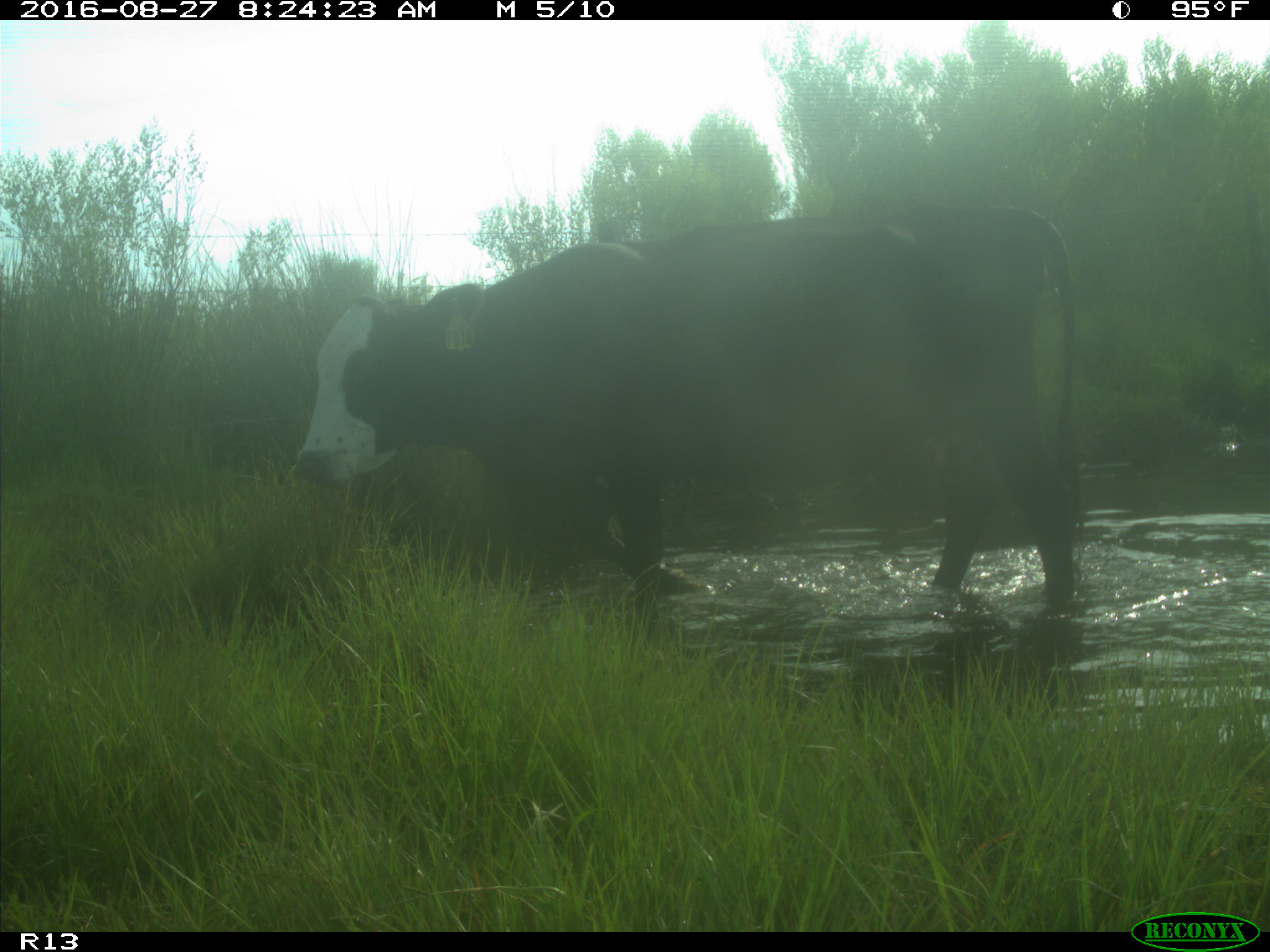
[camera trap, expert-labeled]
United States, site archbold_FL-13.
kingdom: Animalia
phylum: Chordata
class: Mammalia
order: Artiodactyla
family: Bovidae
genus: Bos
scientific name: Bos taurus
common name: domestic cow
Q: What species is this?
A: Bos taurus (domestic cow).